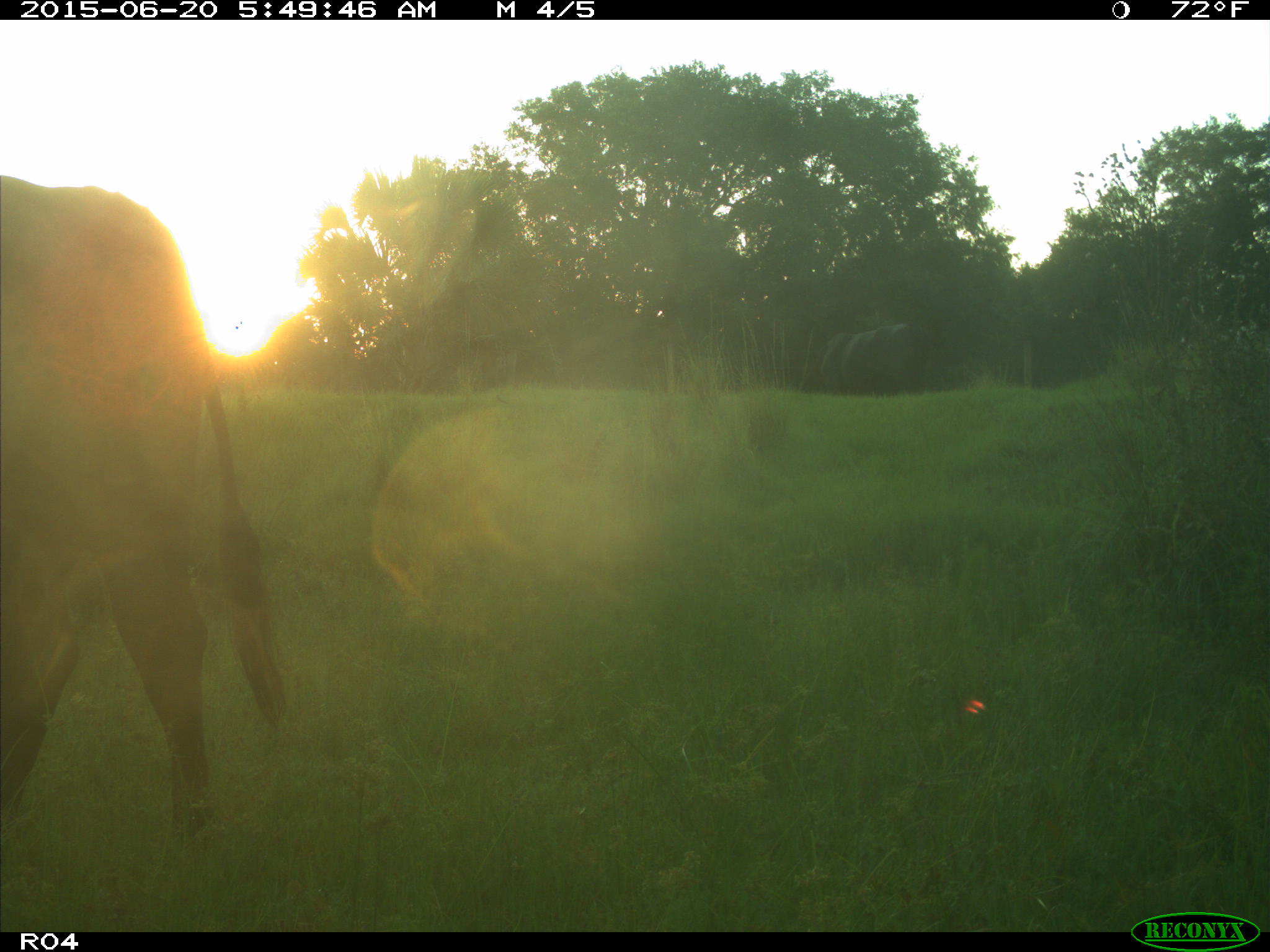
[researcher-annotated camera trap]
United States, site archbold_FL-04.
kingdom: Animalia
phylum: Chordata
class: Mammalia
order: Artiodactyla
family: Bovidae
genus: Bos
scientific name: Bos taurus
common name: domestic cow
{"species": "Bos taurus (domestic cow)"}